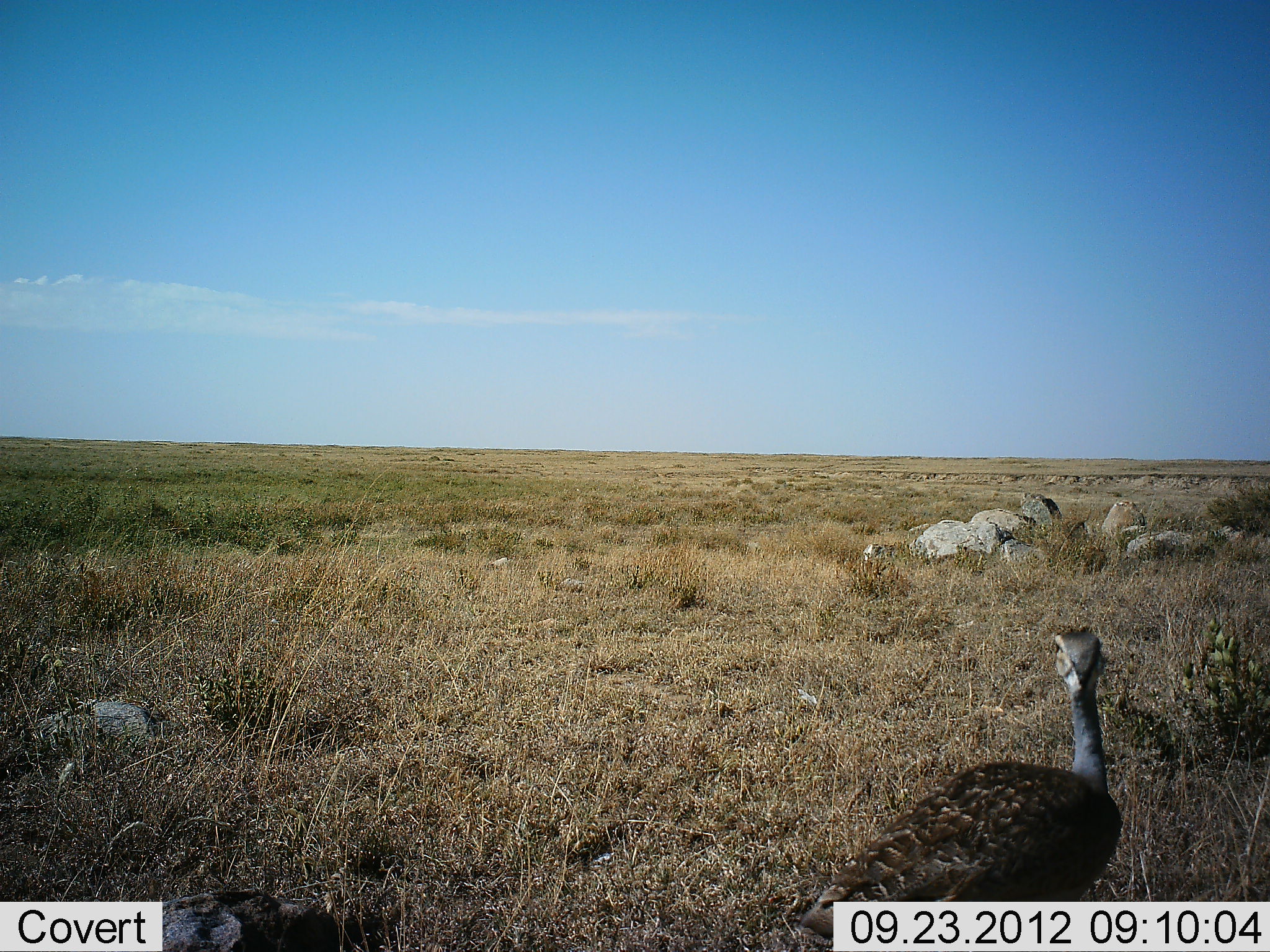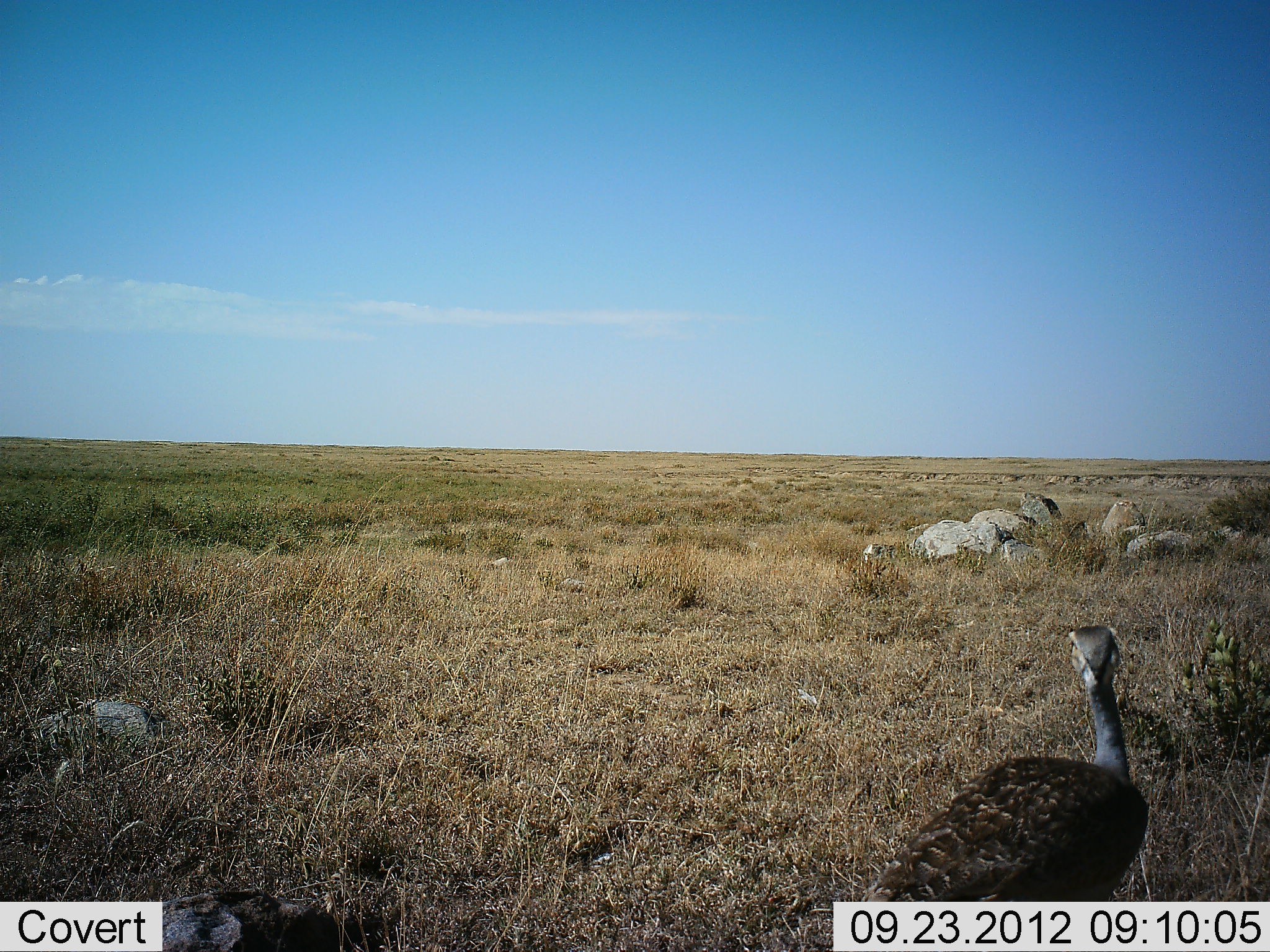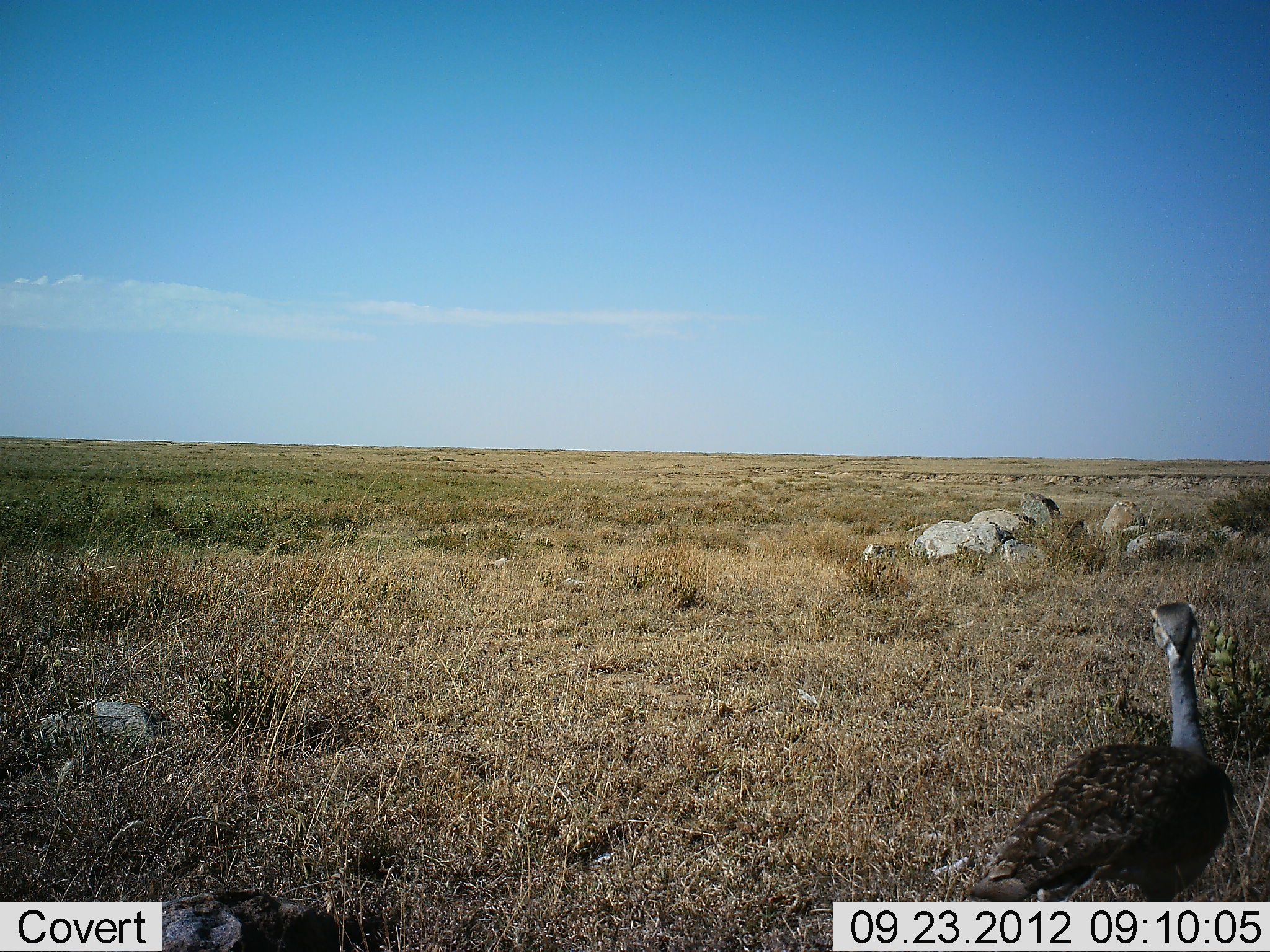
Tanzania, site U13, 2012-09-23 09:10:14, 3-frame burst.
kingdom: Animalia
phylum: Chordata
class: Aves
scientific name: Aves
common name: bird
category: otherbird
Otherbird (bird) (Aves), count 1. Behavior (volunteer vote fractions): standing 50%, resting 0%, moving 50%, interacting 0%. Young present (vote fraction): 0%. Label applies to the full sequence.